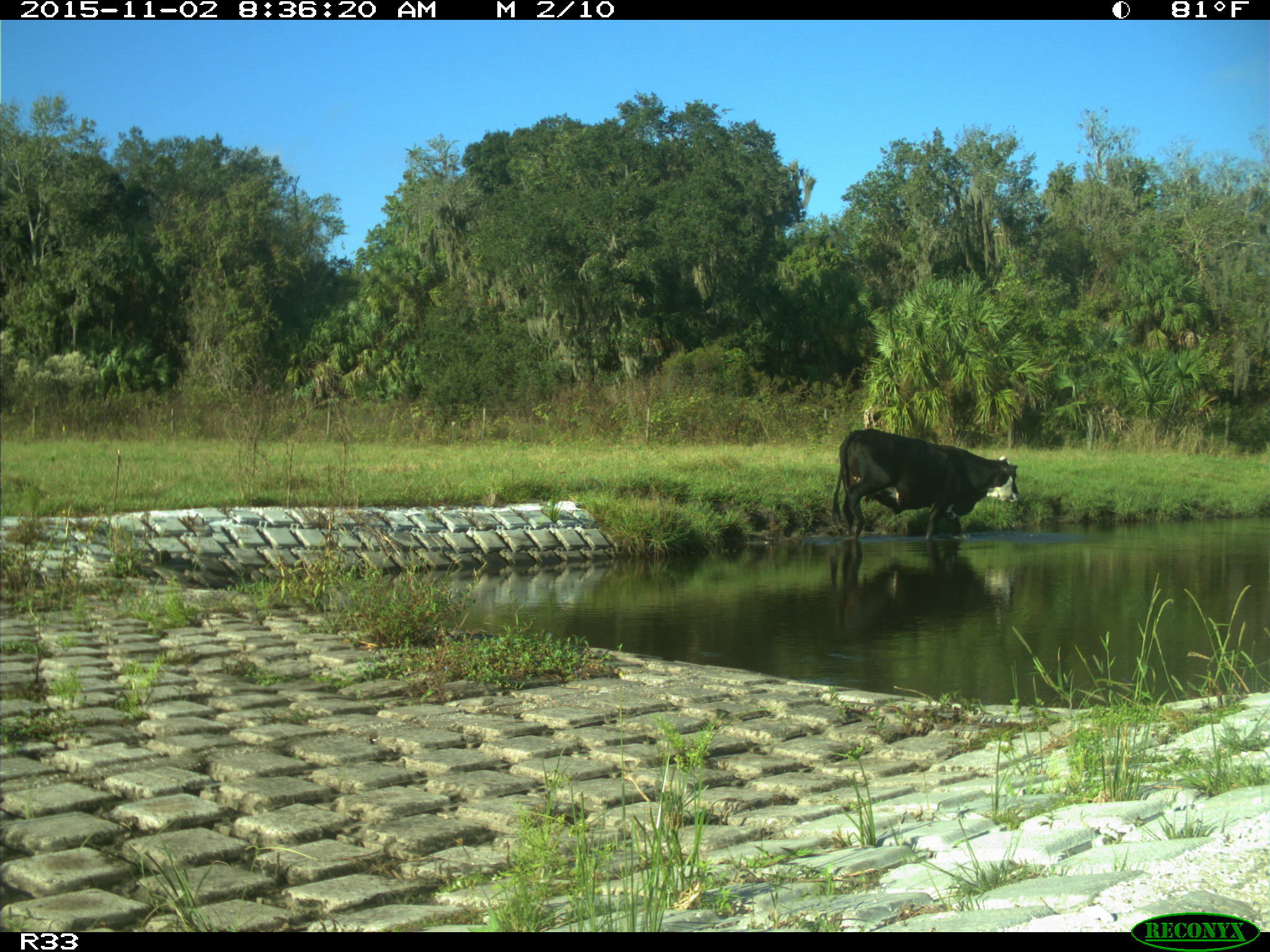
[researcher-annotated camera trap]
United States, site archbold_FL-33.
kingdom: Animalia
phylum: Chordata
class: Mammalia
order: Artiodactyla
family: Bovidae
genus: Bos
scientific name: Bos taurus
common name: domestic cow